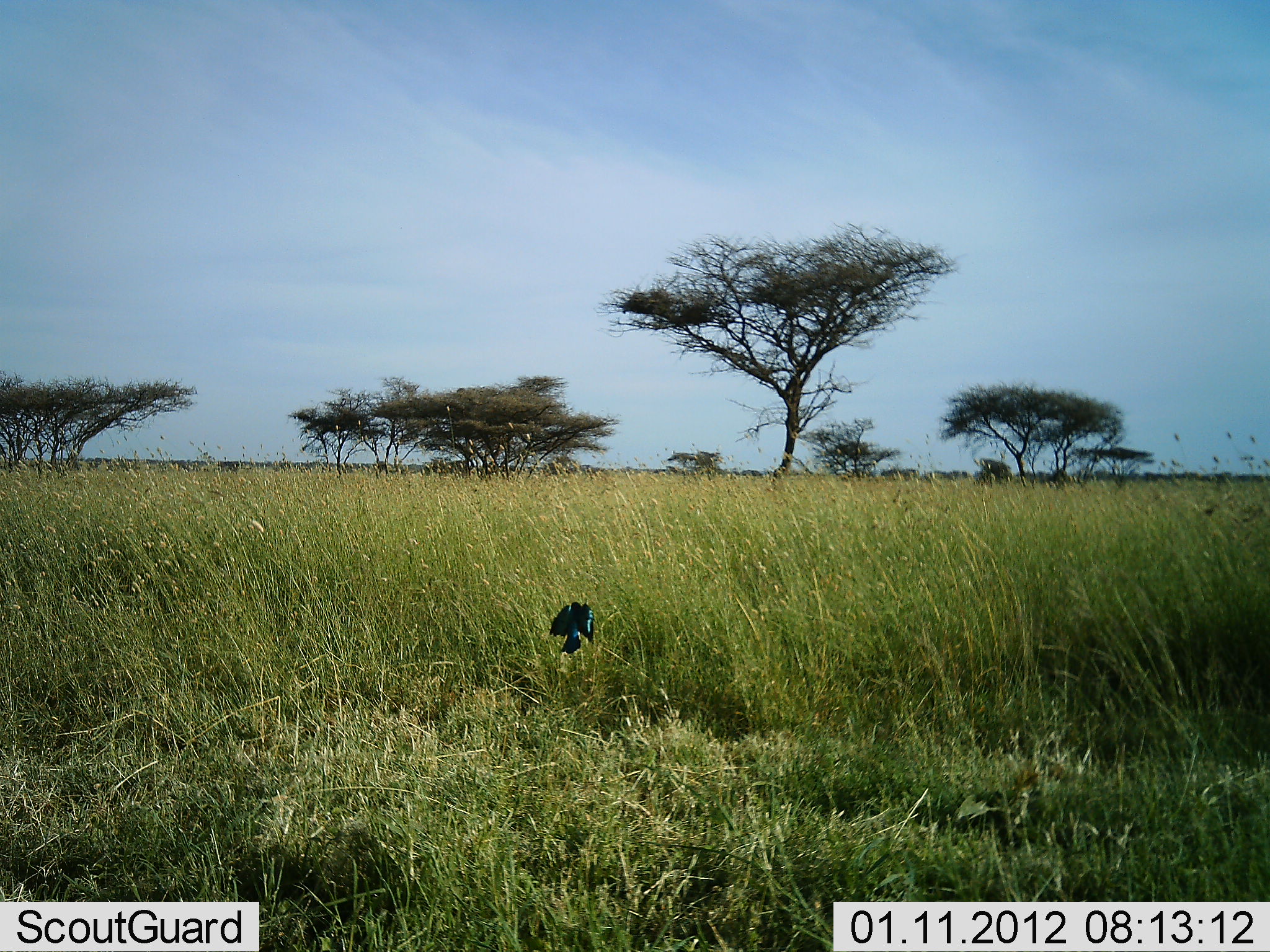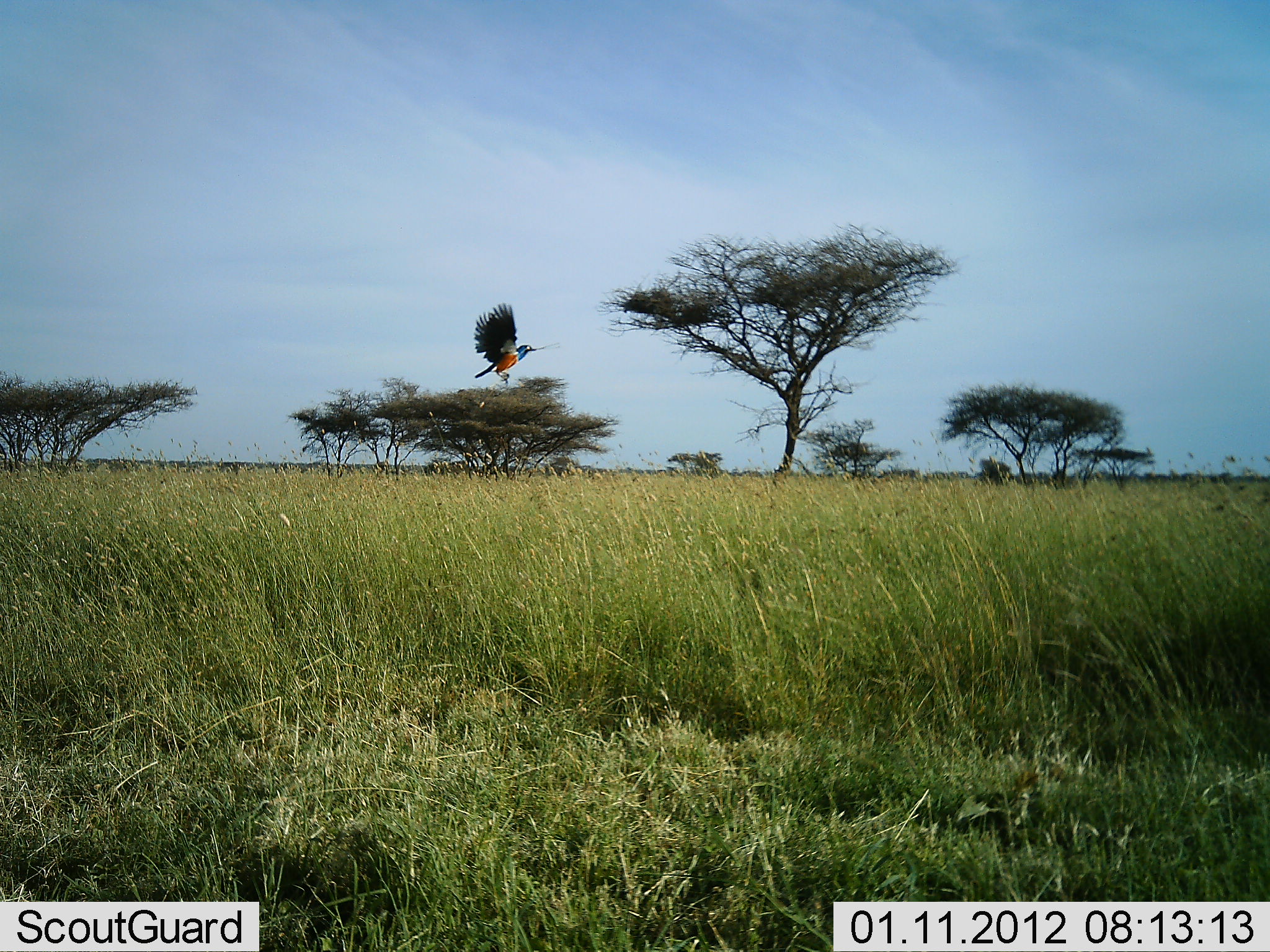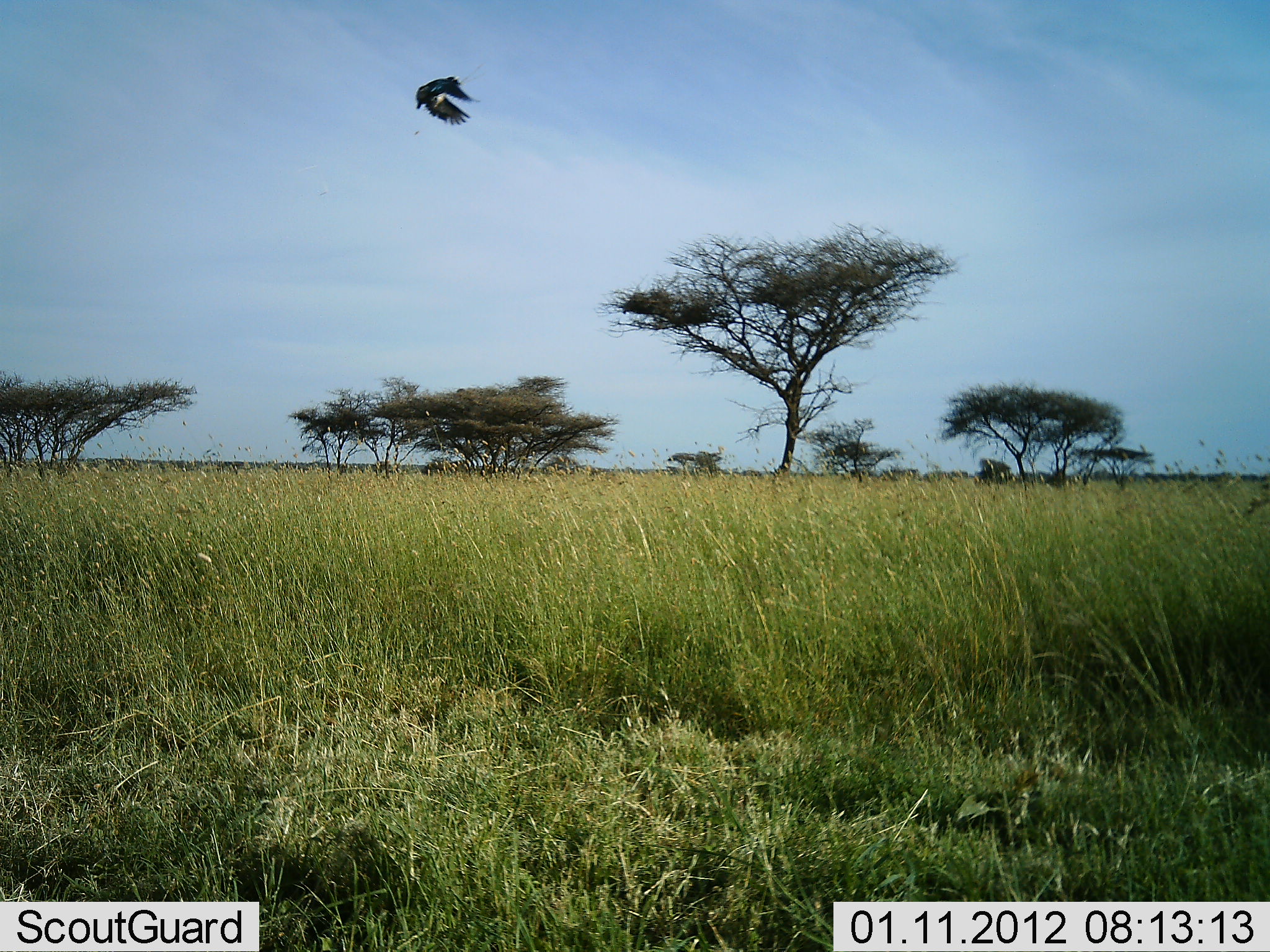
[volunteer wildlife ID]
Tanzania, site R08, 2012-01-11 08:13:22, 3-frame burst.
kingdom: Animalia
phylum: Chordata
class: Aves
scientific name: Aves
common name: bird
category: otherbird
Otherbird (bird) (Aves), count 1. Behavior (volunteer vote fractions): standing 0%, resting 0%, moving 97%, interacting 0%. Young present (vote fraction): 0%. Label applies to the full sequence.